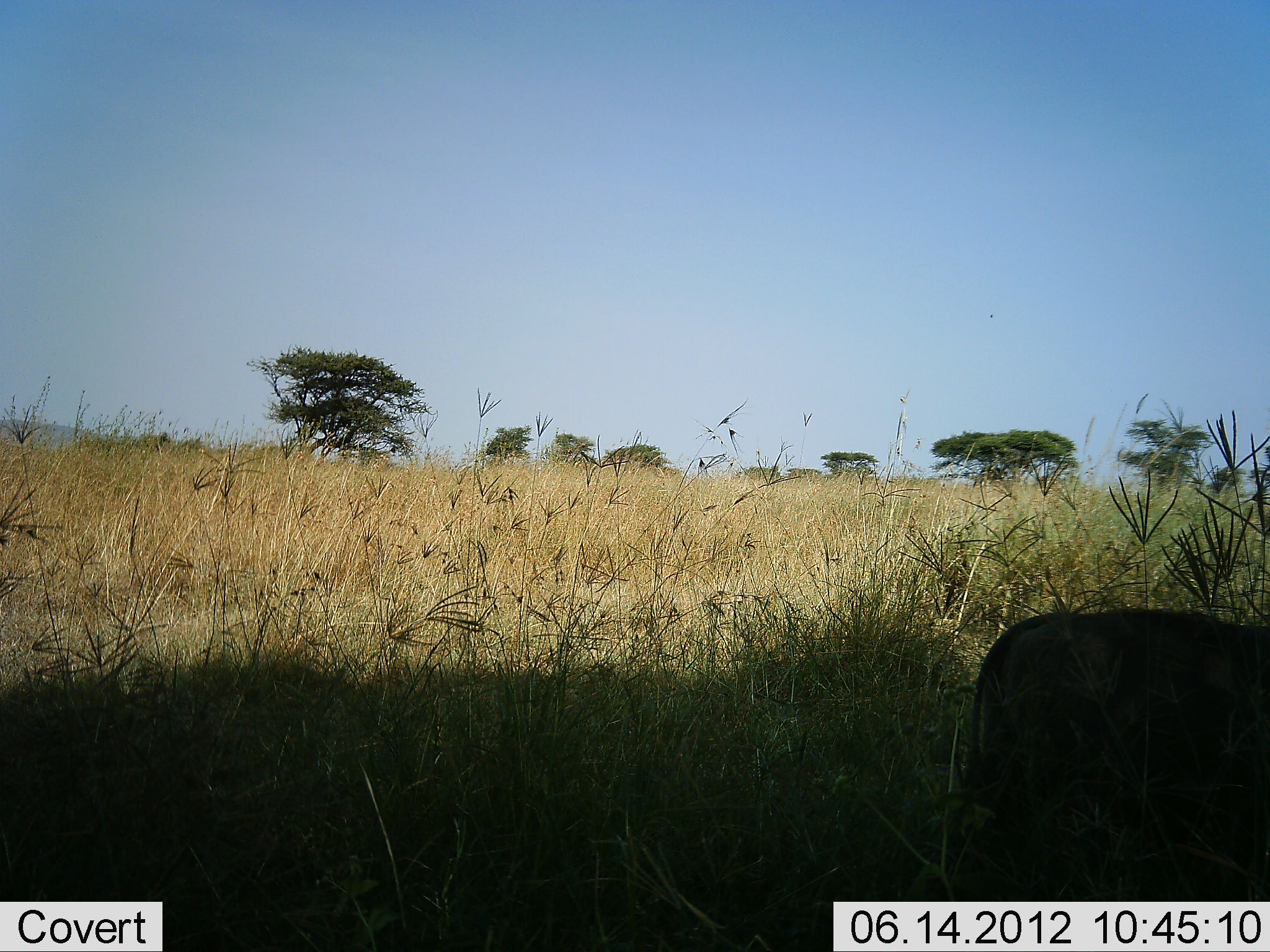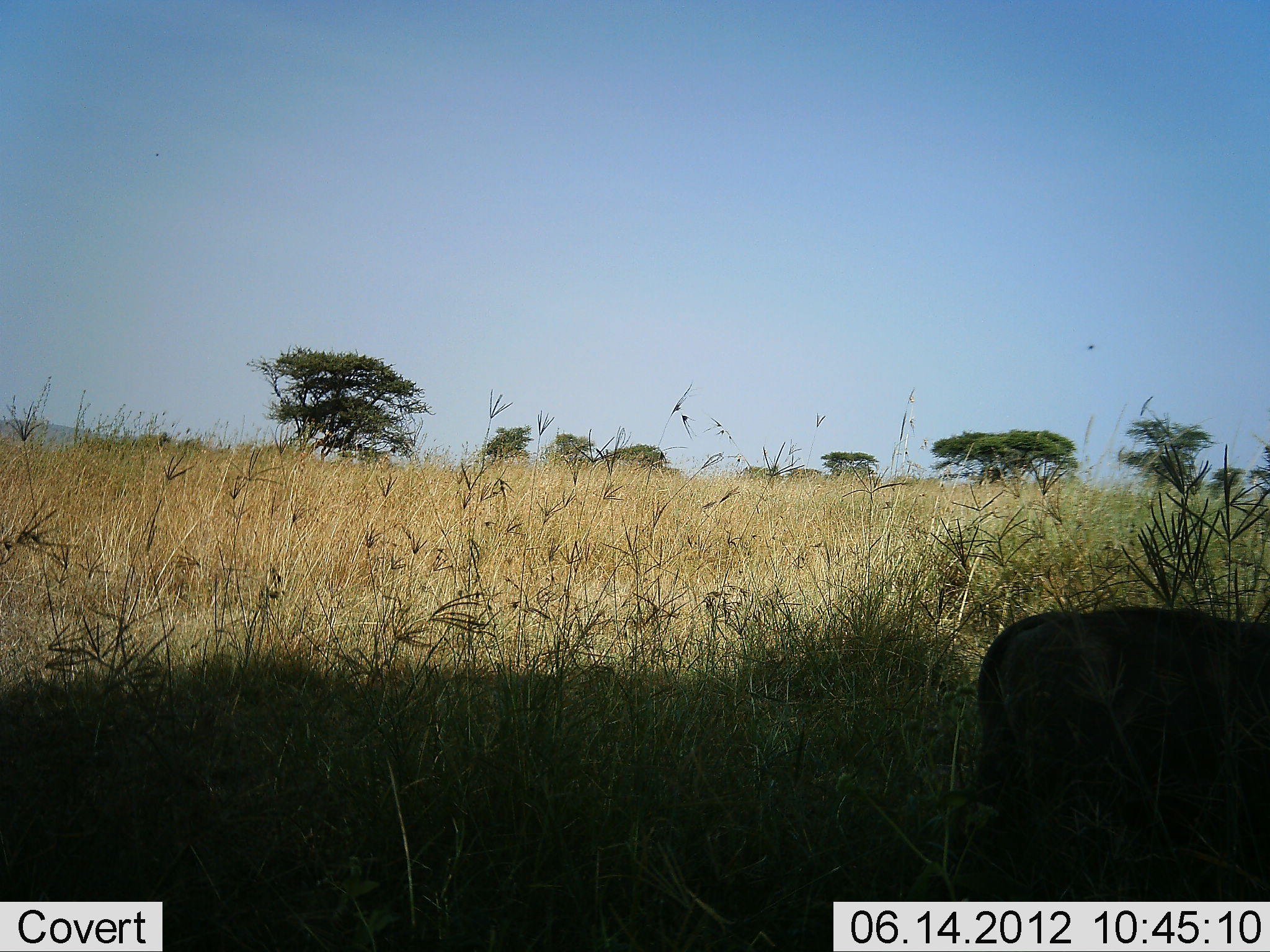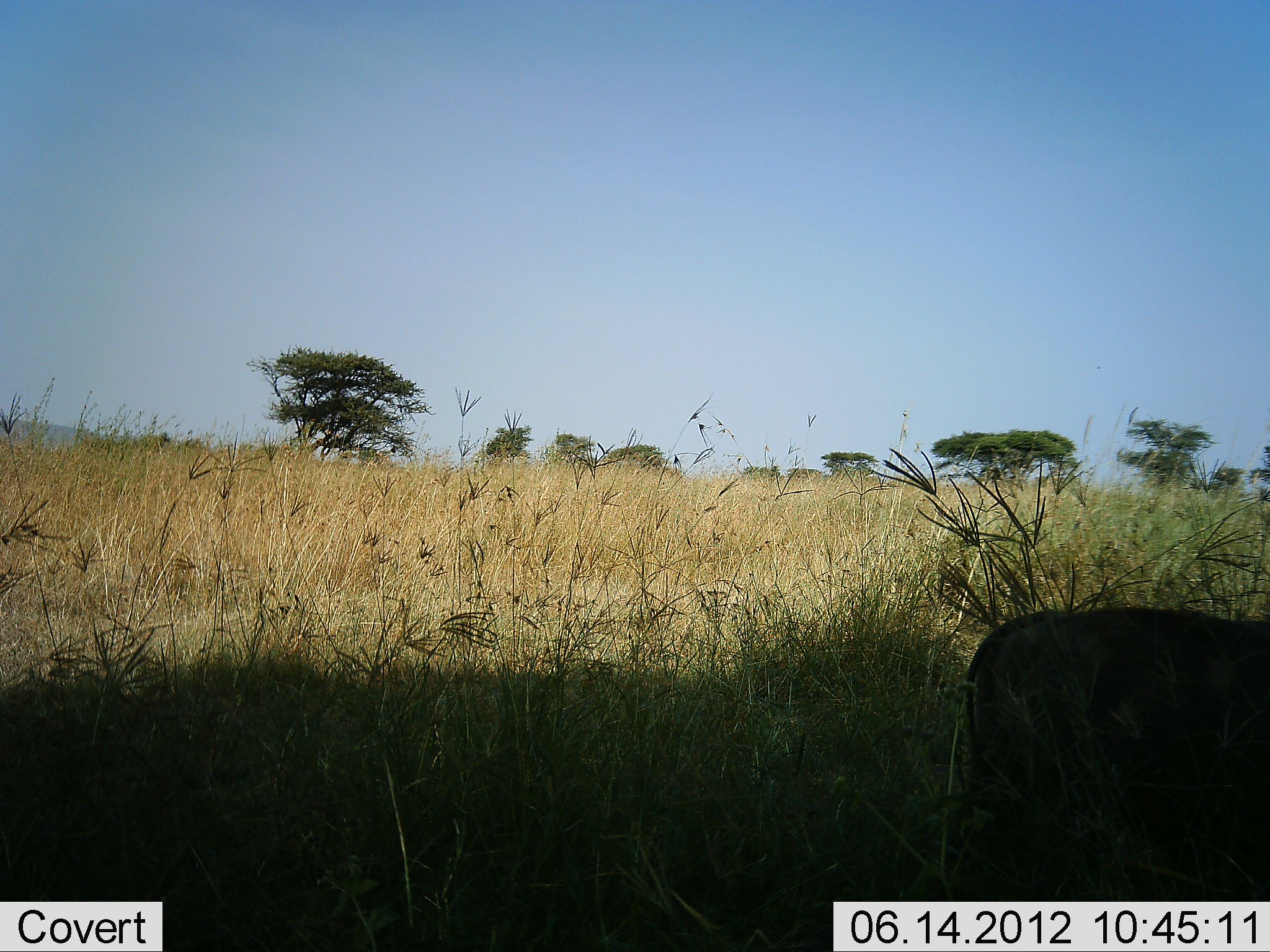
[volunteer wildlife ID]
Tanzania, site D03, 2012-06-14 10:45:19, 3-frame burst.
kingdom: Animalia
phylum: Chordata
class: Mammalia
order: Artiodactyla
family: Suidae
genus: Phacochoerus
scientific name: Phacochoerus africanus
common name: warthog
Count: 1.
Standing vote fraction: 100%.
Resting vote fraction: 0%.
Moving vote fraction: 0%.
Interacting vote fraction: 0%.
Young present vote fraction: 0%.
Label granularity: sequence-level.